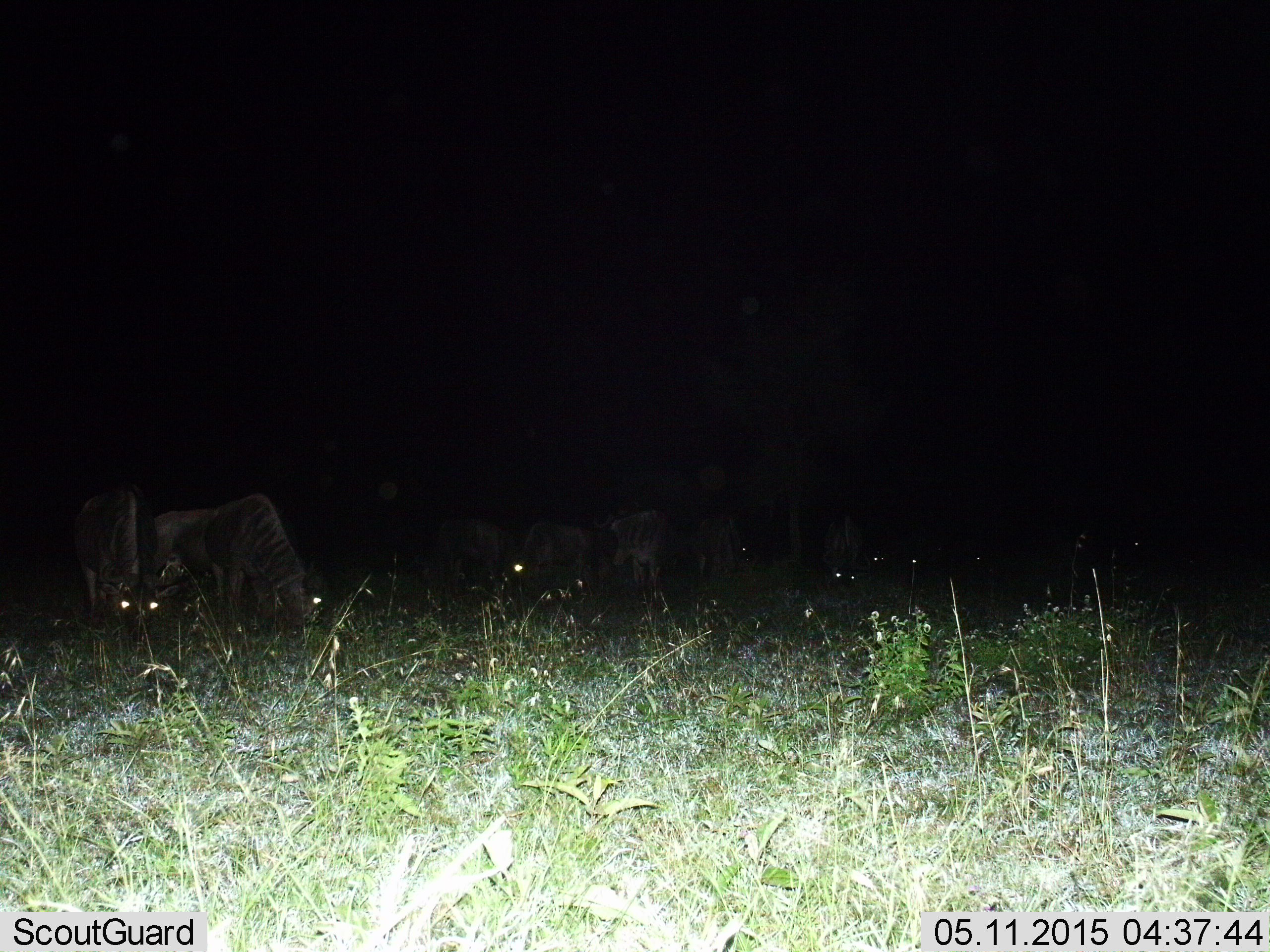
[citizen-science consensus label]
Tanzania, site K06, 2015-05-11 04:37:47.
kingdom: Animalia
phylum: Chordata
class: Mammalia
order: Artiodactyla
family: Bovidae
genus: Connochaetes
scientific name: Connochaetes taurinus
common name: blue wildebeest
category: wildebeest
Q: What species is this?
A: Wildebeest (blue wildebeest) (Connochaetes taurinus).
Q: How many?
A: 9.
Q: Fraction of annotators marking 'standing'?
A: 30%.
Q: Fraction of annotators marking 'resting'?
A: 10%.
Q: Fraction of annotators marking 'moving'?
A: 0%.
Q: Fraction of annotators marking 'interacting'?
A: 0%.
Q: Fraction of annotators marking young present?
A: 0%.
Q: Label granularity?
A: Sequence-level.